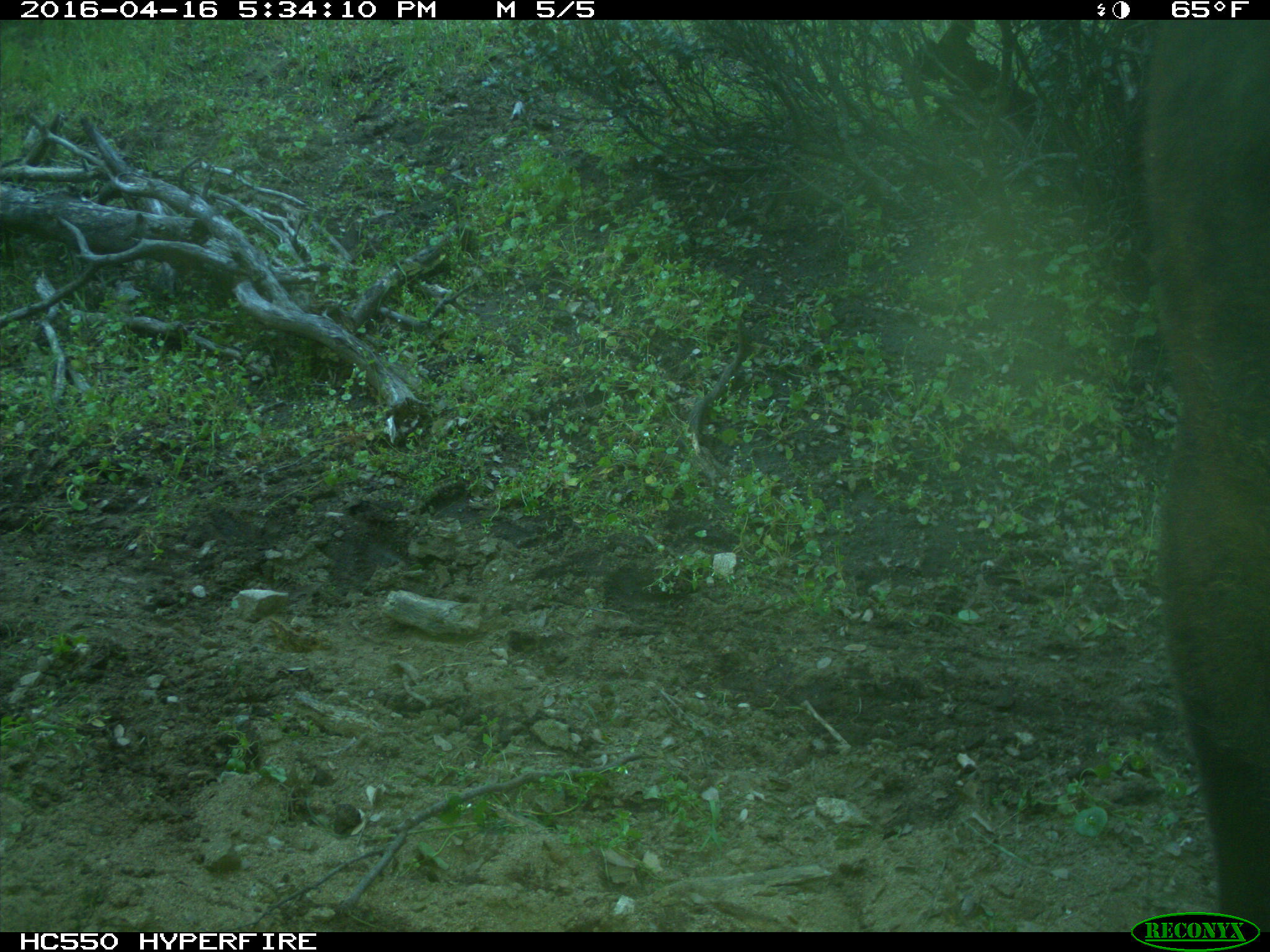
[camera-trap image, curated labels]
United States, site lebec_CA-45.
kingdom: Animalia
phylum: Chordata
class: Mammalia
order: Artiodactyla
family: Bovidae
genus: Bos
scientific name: Bos taurus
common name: domestic cow